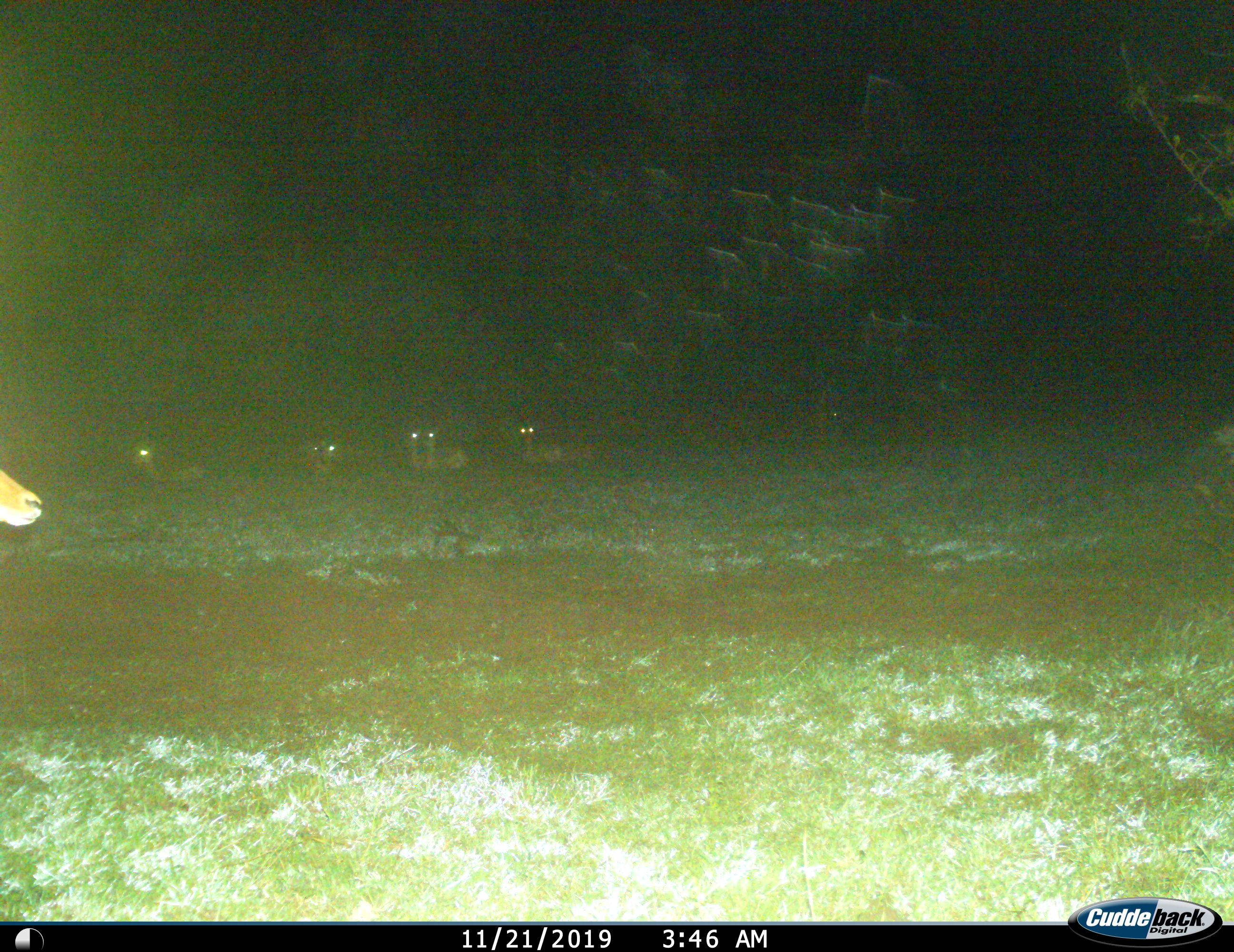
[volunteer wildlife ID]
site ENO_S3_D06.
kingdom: Animalia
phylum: Chordata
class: Mammalia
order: Artiodactyla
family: Bovidae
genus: Aepyceros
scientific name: Aepyceros melampus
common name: impala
Impala (Aepyceros melampus), count 7. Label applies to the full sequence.